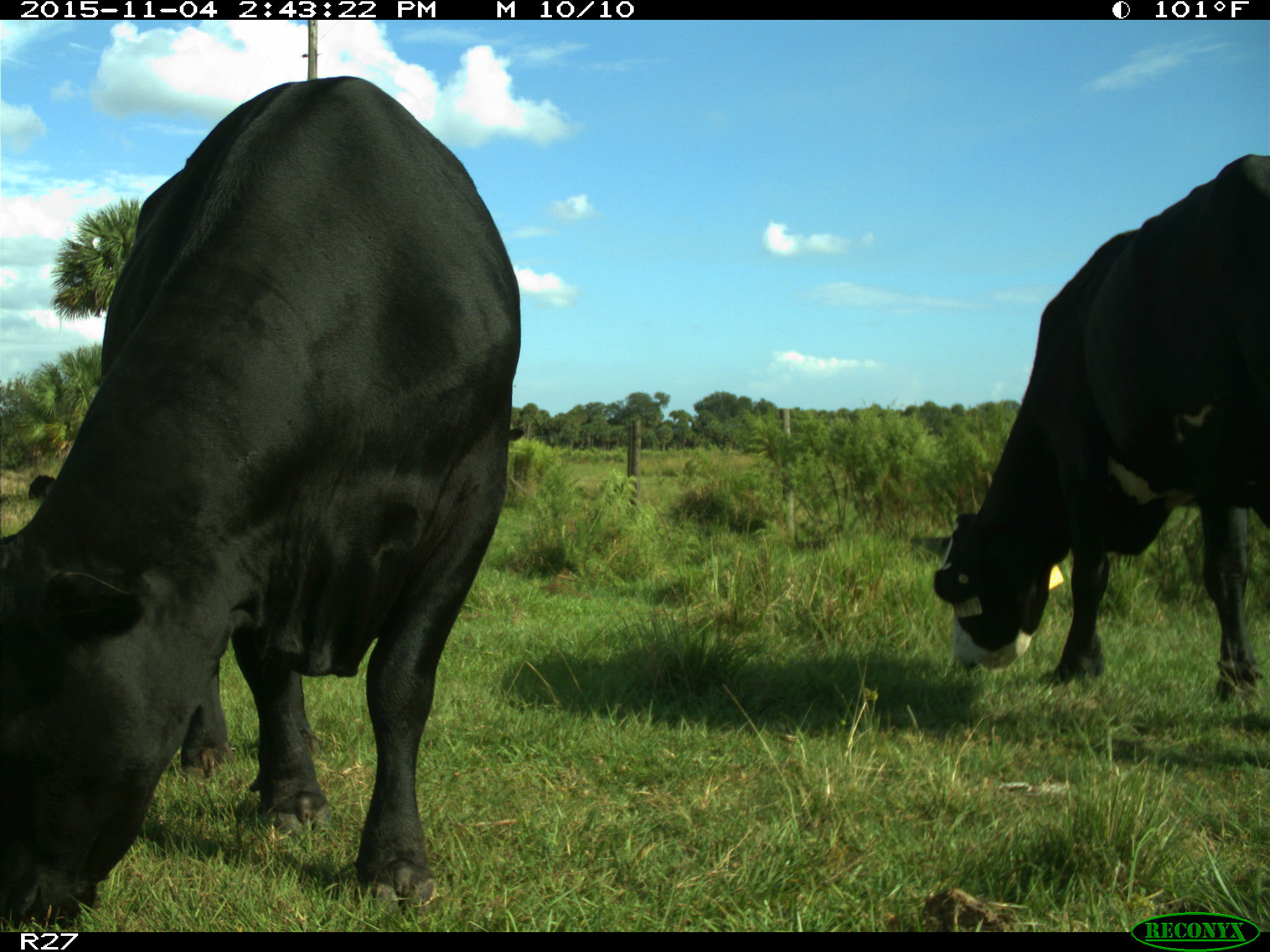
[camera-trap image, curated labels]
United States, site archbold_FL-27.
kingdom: Animalia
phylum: Chordata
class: Mammalia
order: Artiodactyla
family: Bovidae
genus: Bos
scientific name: Bos taurus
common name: domestic cow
Bos taurus (domestic cow).